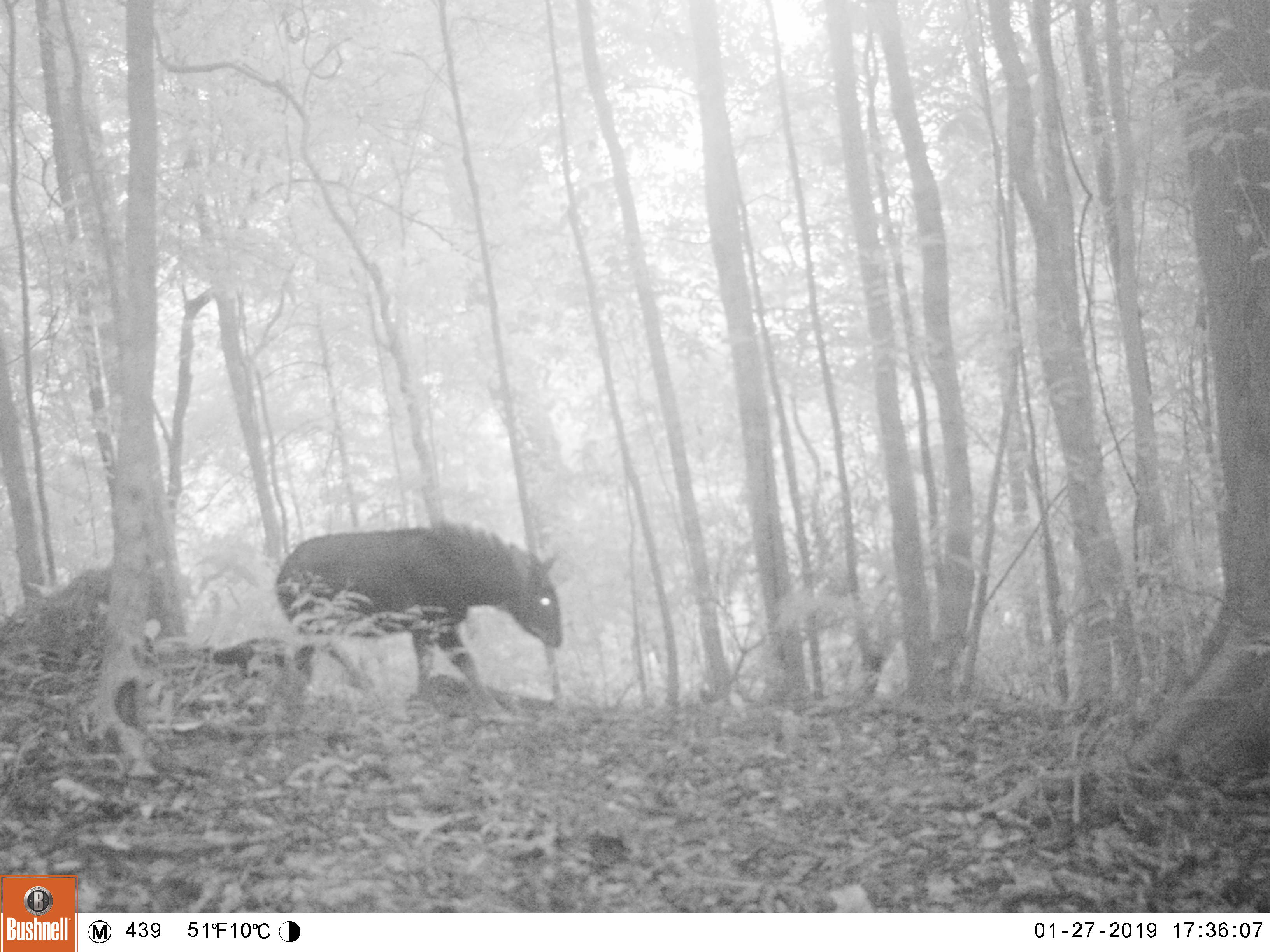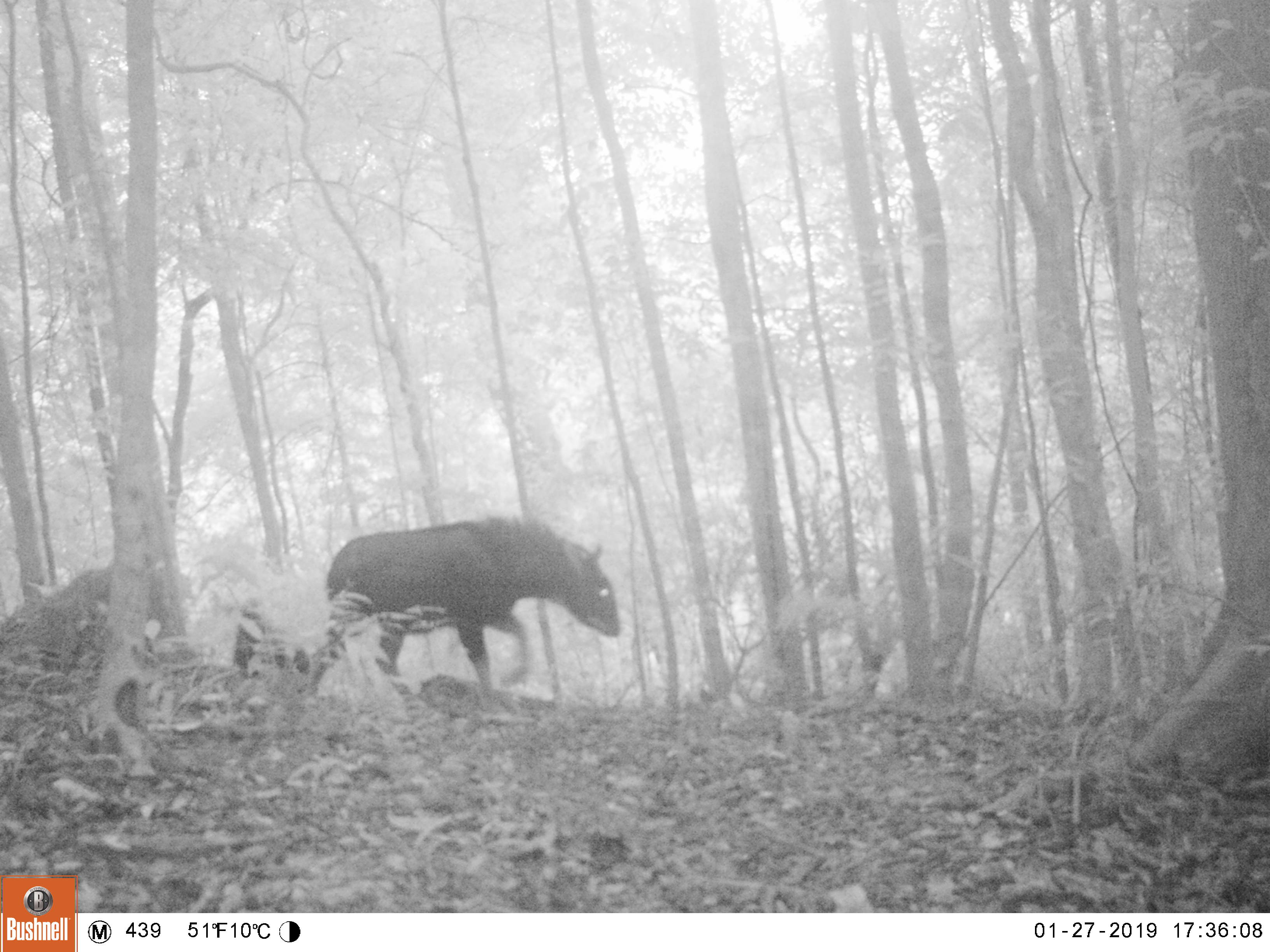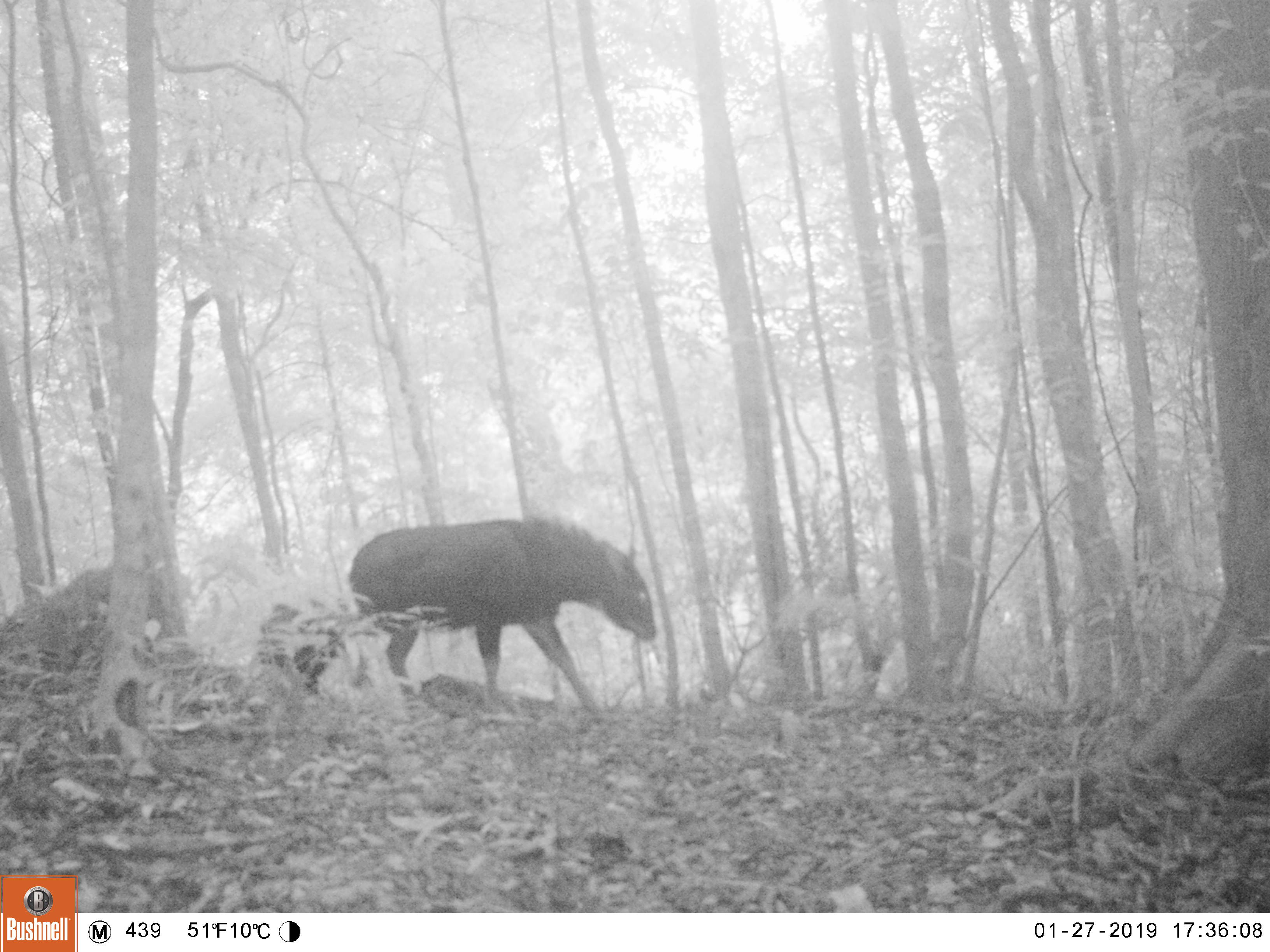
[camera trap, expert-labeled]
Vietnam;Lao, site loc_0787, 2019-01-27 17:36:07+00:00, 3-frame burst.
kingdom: Animalia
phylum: Chordata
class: Mammalia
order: Artiodactyla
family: Bovidae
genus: Capricornis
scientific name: Capricornis sumatraensis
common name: chinese serow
Chinese serow (Capricornis sumatraensis). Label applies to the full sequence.